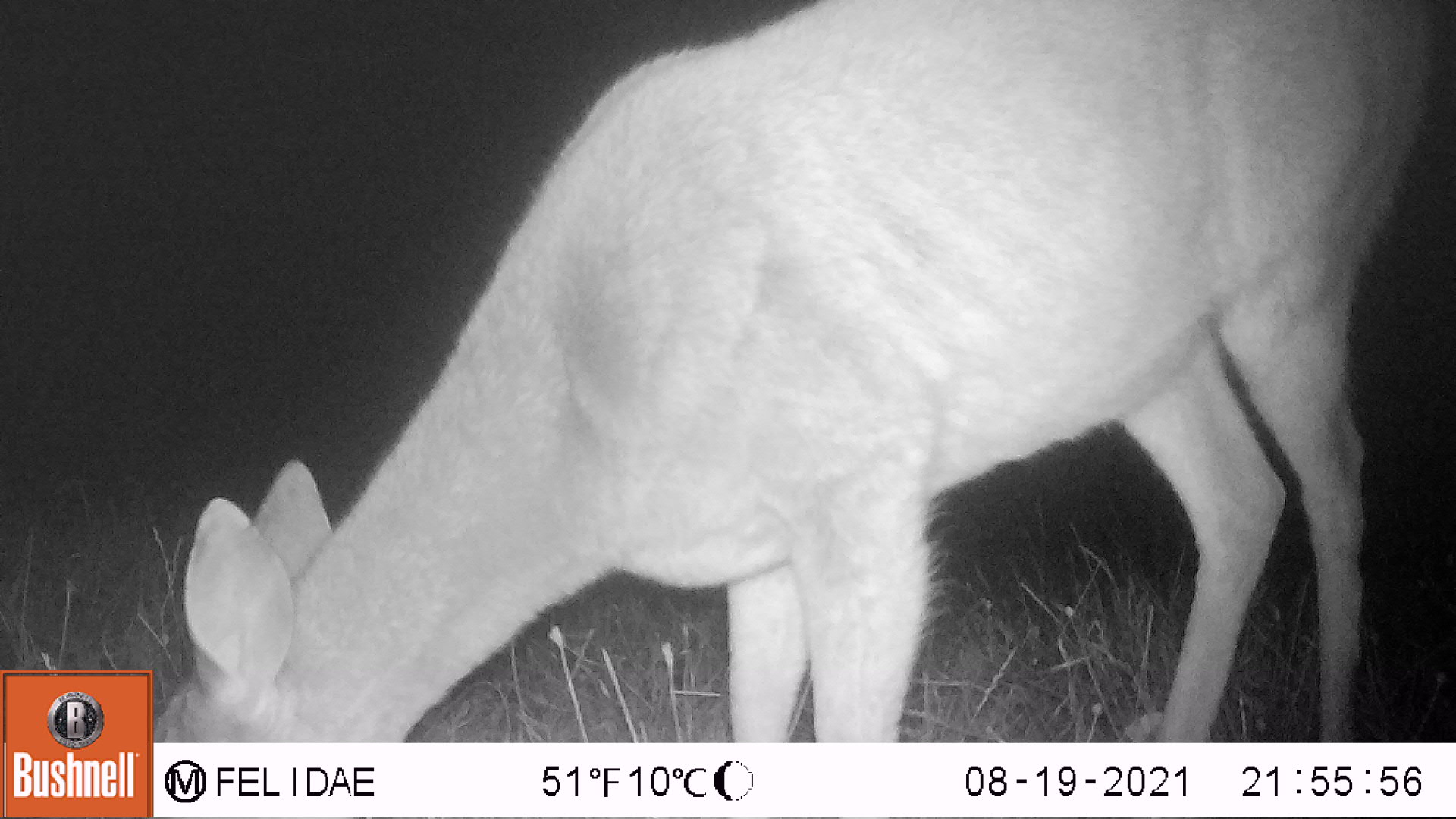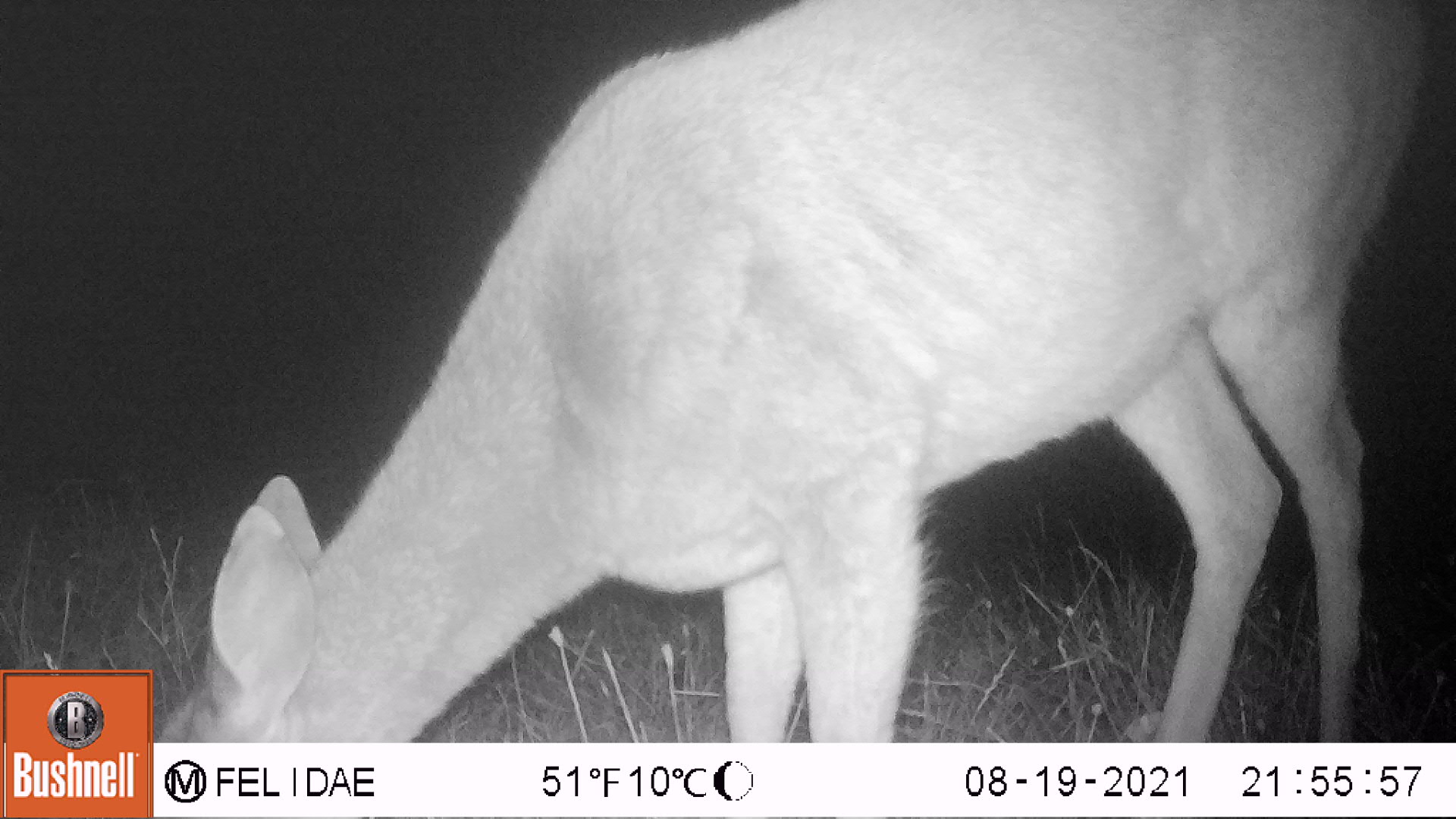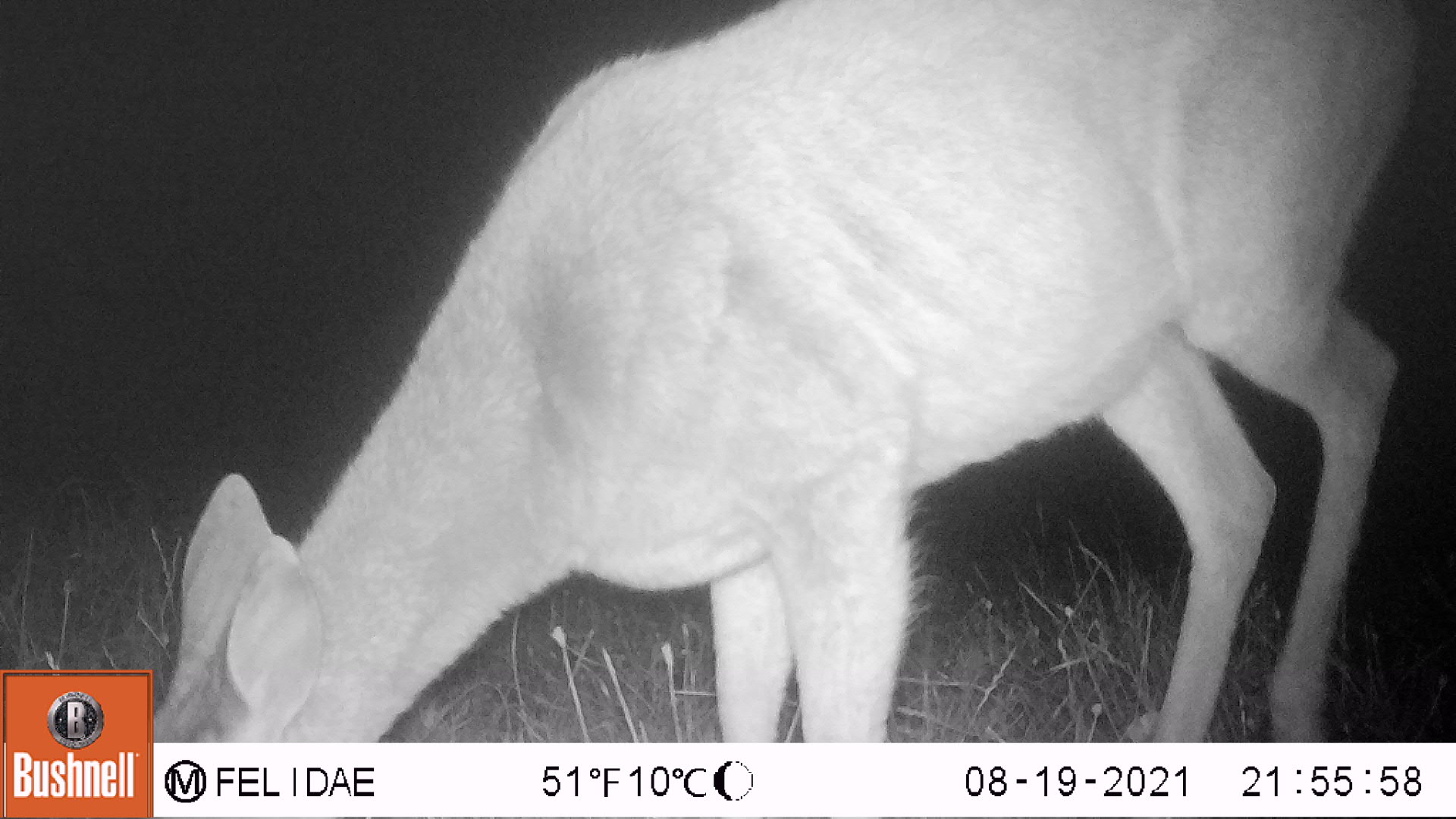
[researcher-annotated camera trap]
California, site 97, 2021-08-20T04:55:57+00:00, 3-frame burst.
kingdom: Animalia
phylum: Chordata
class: Mammalia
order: Artiodactyla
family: Cervidae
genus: Odocoileus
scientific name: Odocoileus hemionus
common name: mule deer